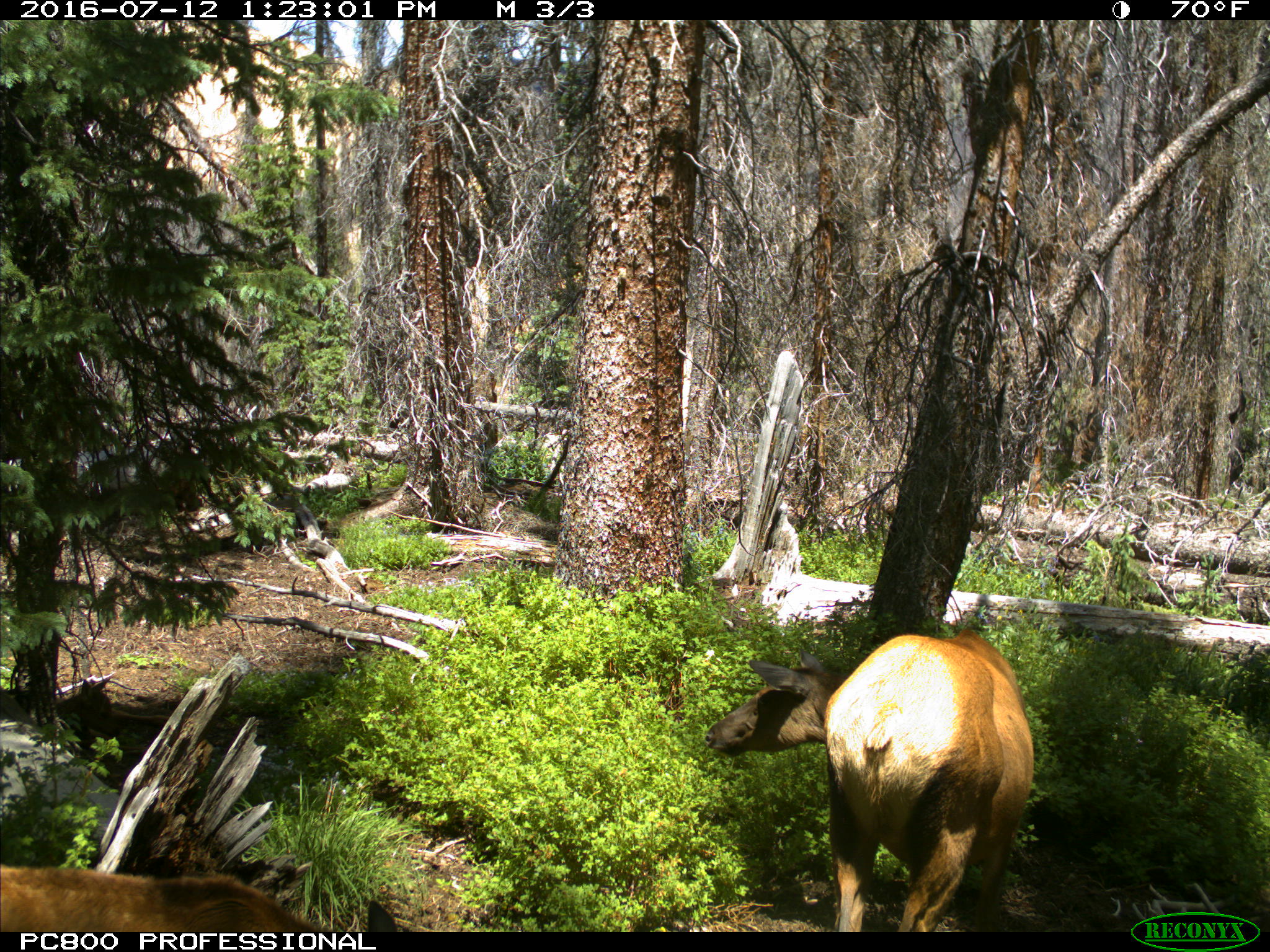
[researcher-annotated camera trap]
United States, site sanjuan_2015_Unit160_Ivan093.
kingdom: Animalia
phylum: Chordata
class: Mammalia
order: Artiodactyla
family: Cervidae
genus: Cervus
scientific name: Cervus elaphus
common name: red deer